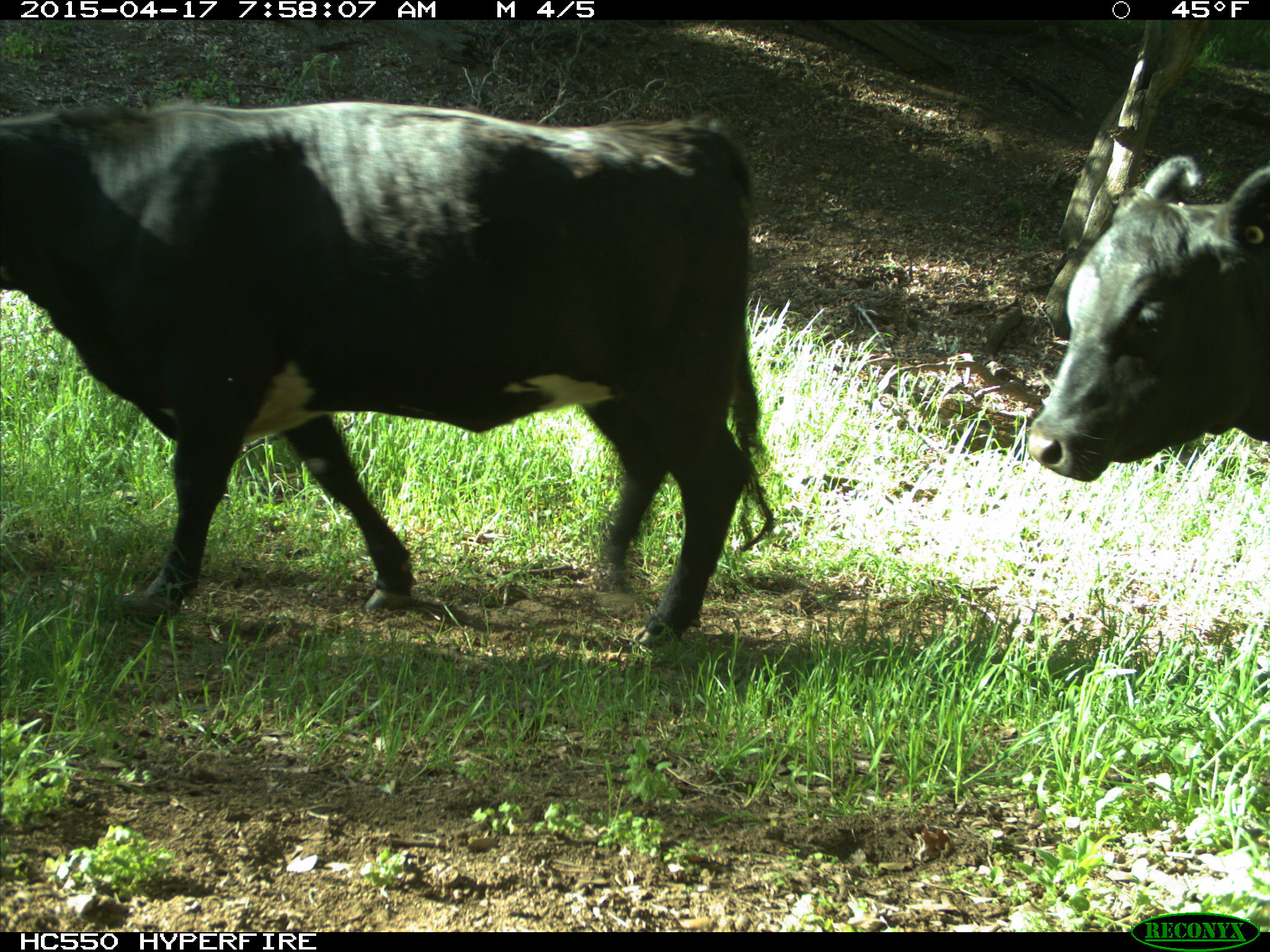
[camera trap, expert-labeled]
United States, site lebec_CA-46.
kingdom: Animalia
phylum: Chordata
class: Mammalia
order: Artiodactyla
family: Bovidae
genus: Bos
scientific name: Bos taurus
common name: domestic cow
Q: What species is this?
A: Bos taurus (domestic cow).